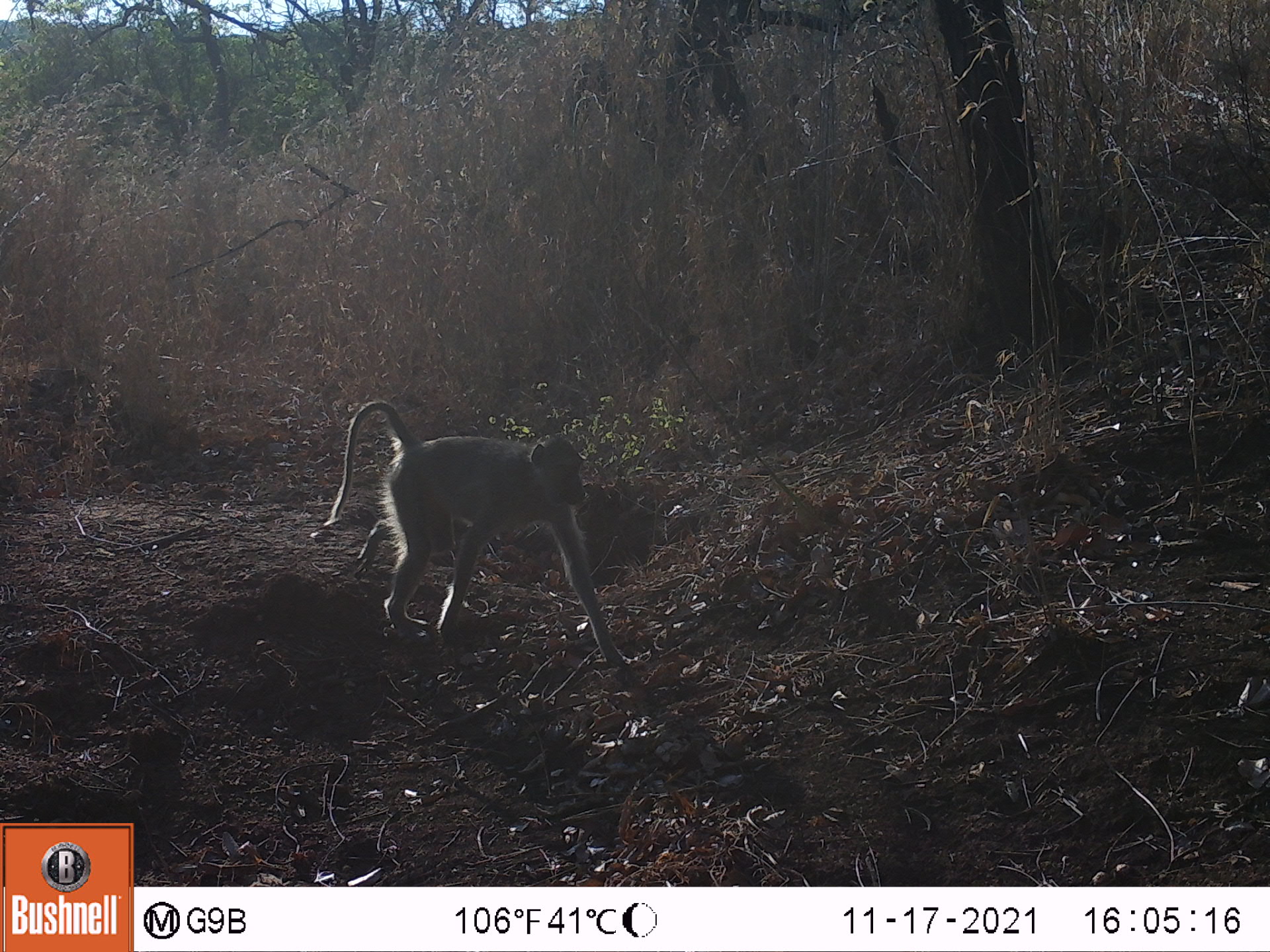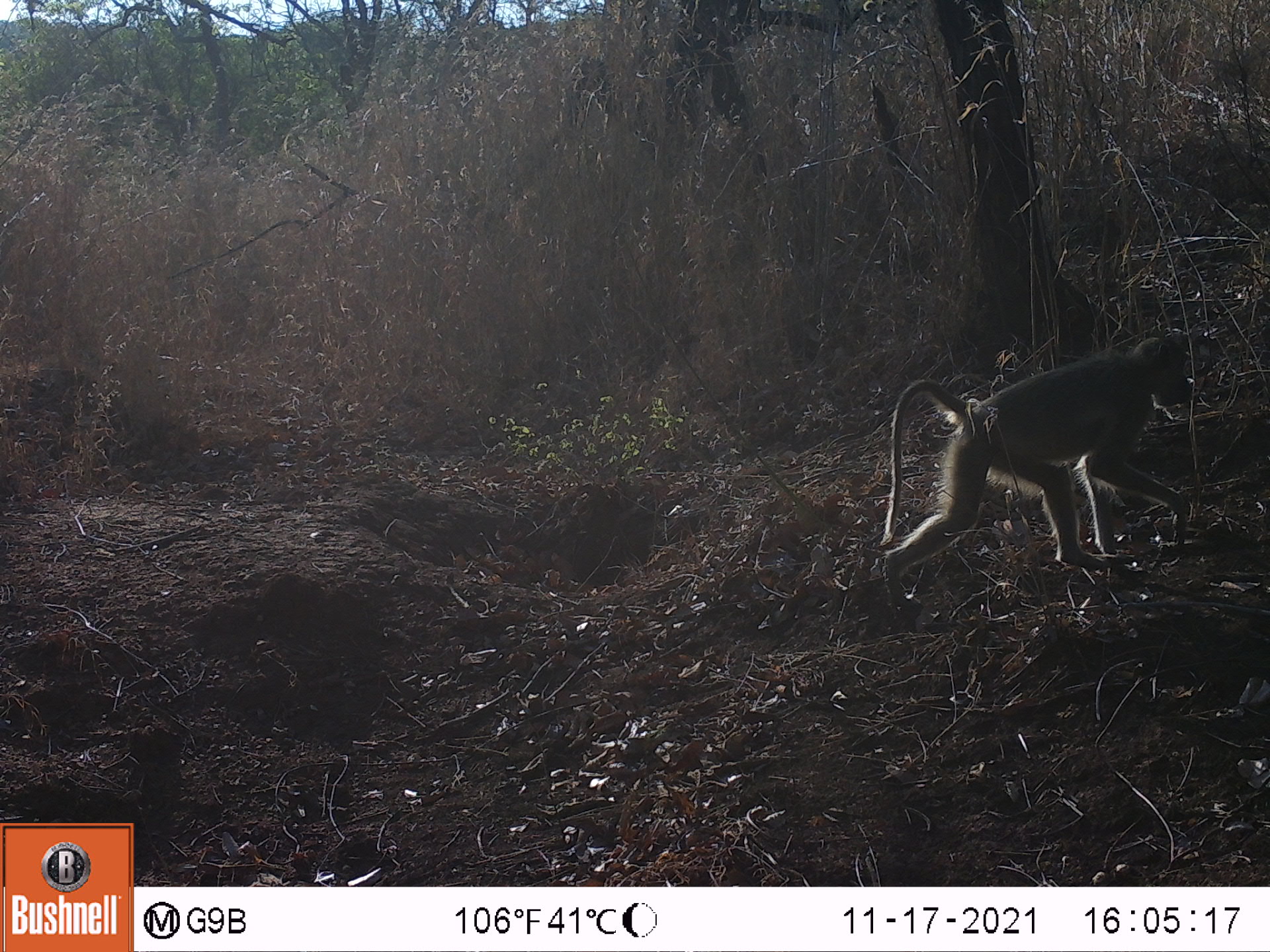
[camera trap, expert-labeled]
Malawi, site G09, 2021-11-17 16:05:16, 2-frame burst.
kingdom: Animalia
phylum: Chordata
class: Mammalia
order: Primates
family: Cercopithecidae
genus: Papio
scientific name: Papio cynocephalus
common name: yellow baboon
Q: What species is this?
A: Yellow baboon (Papio cynocephalus).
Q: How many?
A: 1.